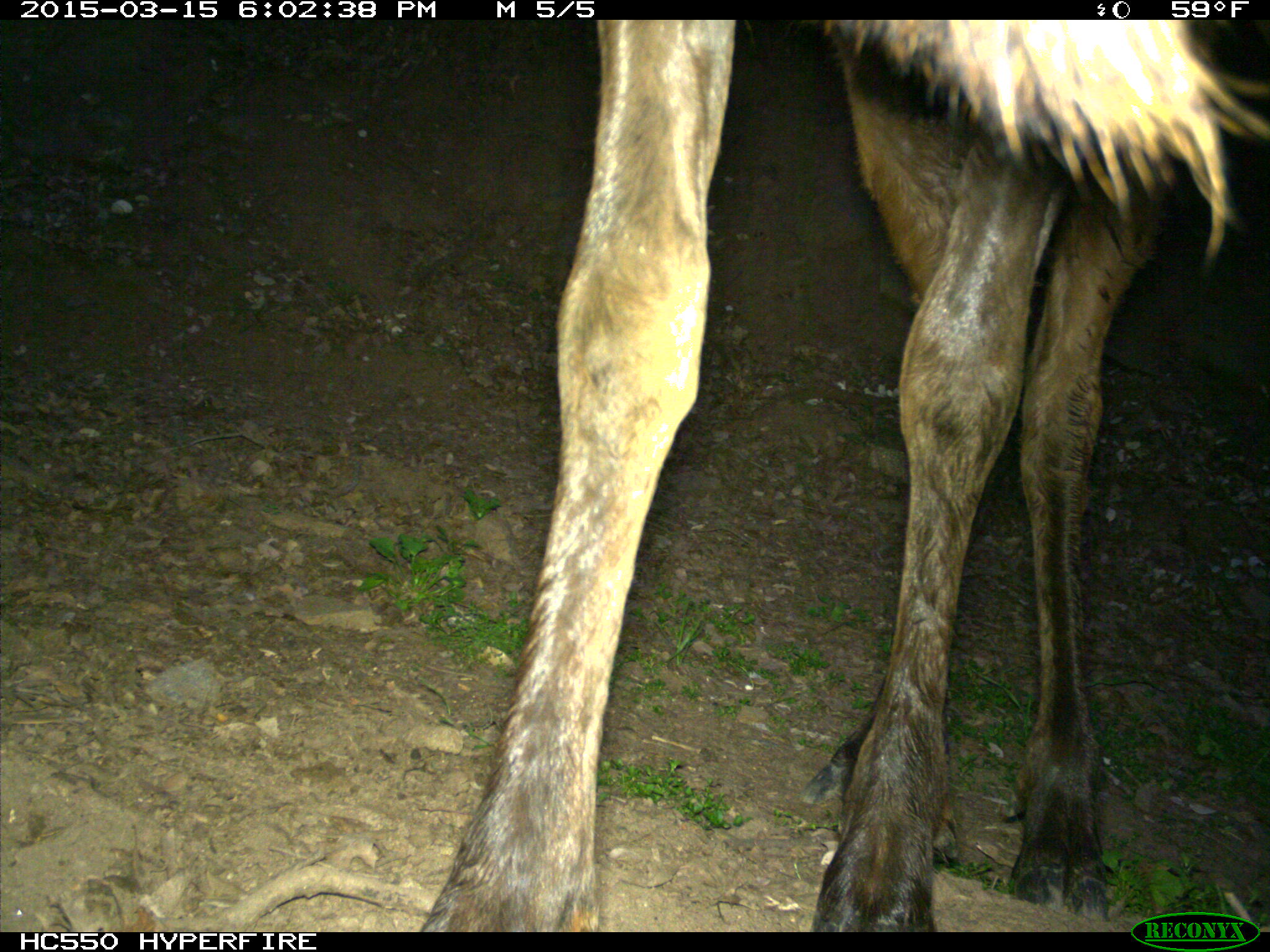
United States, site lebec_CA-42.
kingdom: Animalia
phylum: Chordata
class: Mammalia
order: Artiodactyla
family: Cervidae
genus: Cervus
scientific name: Cervus canadensis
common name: elk